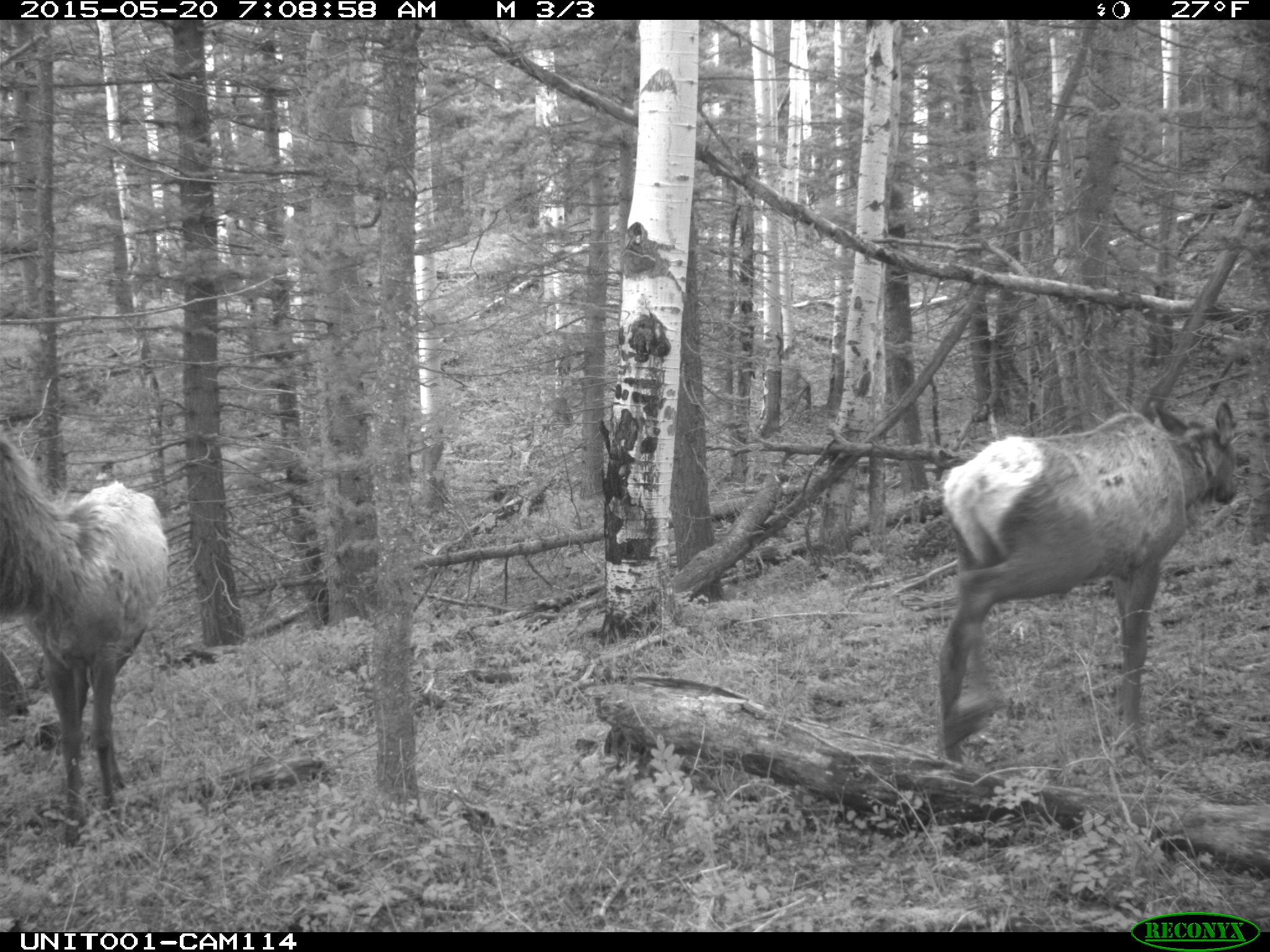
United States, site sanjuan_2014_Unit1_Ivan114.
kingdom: Animalia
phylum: Chordata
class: Mammalia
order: Artiodactyla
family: Cervidae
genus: Cervus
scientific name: Cervus elaphus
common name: red deer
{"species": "Cervus elaphus (red deer)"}